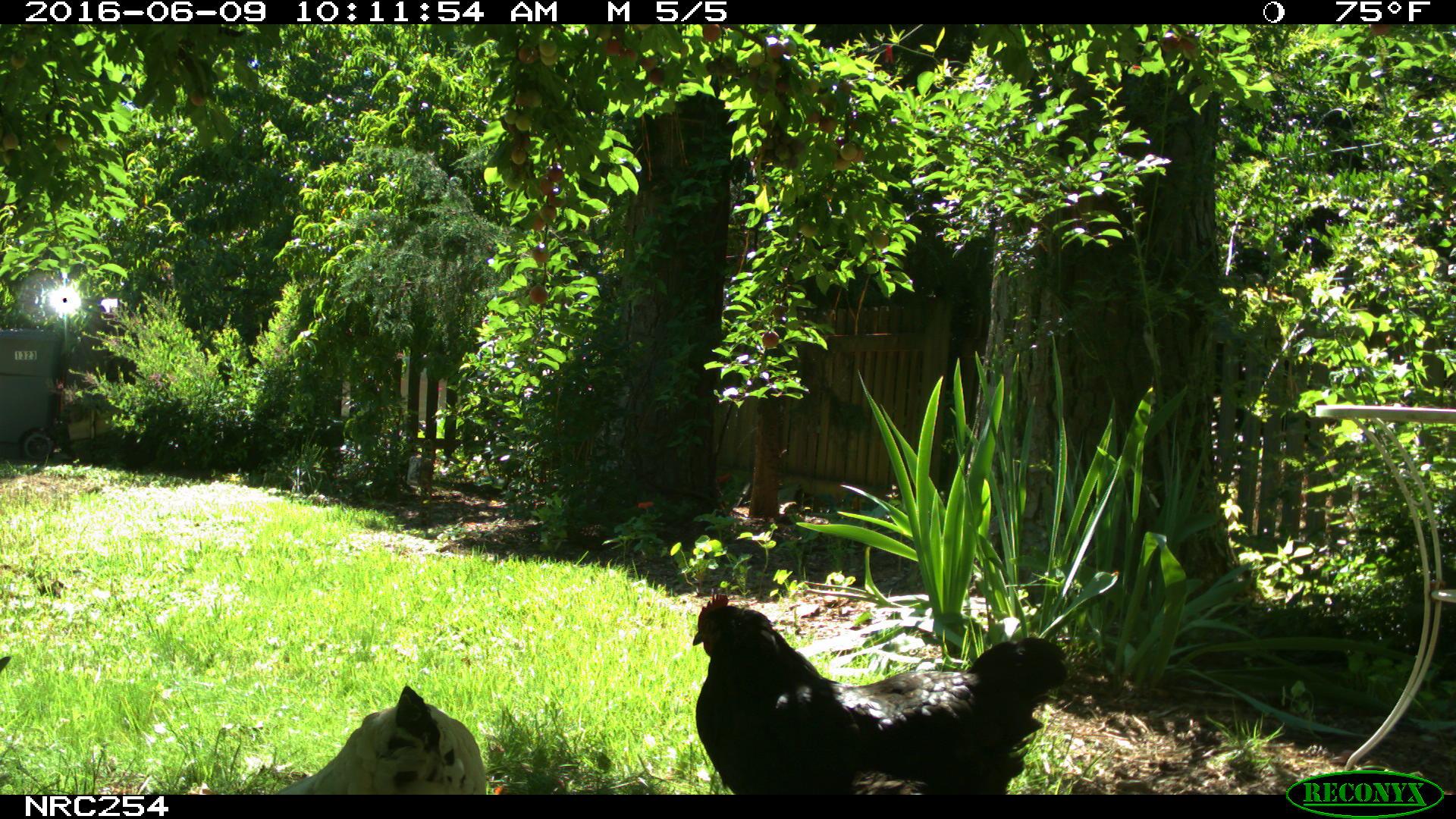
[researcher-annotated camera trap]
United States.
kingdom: Animalia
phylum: Chordata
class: Aves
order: Galliformes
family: Phasianidae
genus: Gallus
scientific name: Gallus gallus domesticus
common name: domestic chicken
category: Chicken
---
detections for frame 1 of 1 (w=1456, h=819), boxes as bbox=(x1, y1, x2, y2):
Chicken: bbox=(682, 590, 1072, 800); bbox=(272, 686, 490, 802)